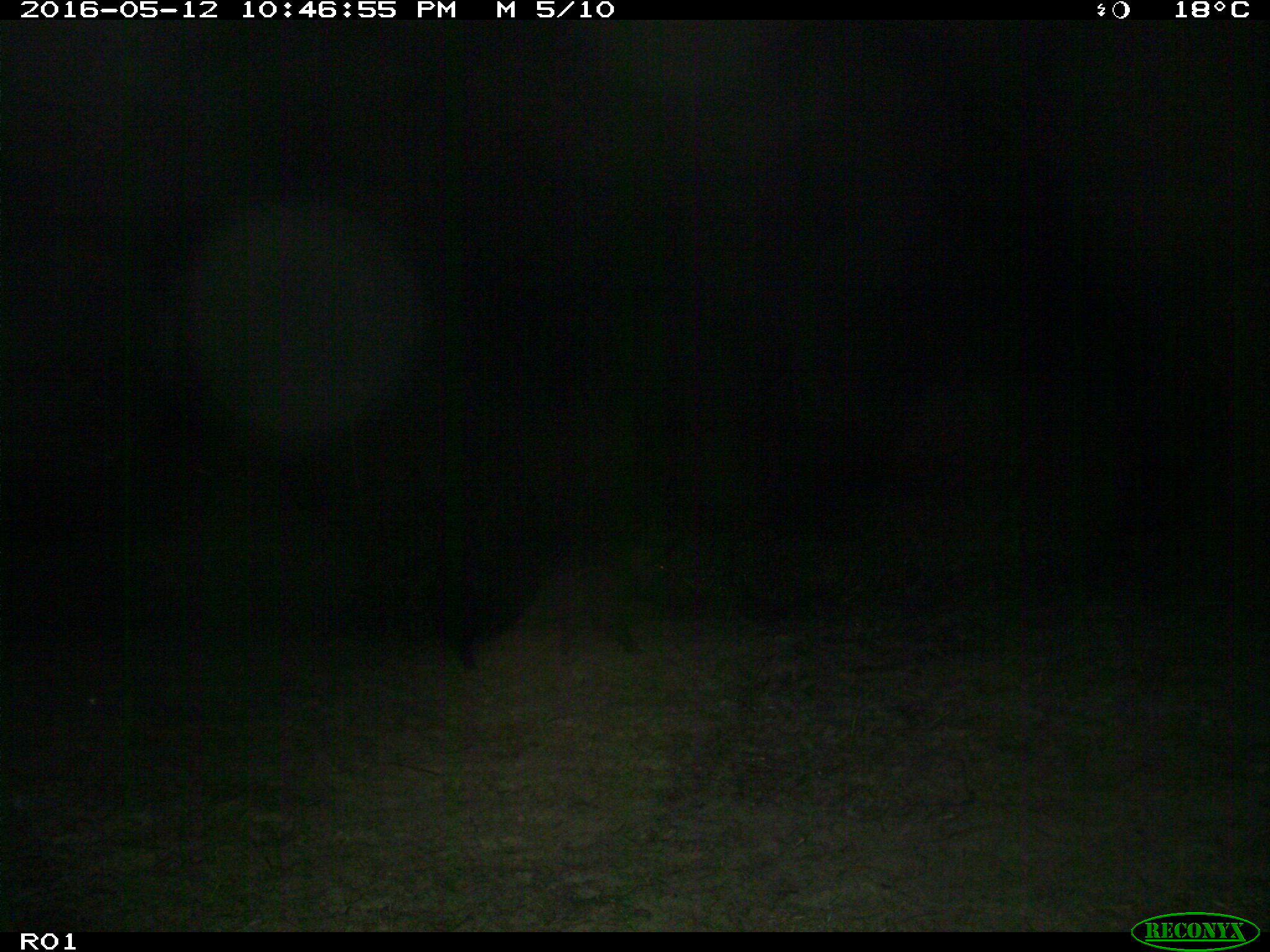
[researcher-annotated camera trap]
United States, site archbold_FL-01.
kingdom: Animalia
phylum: Chordata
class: Mammalia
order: Artiodactyla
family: Suidae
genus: Sus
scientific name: Sus scrofa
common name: wild boar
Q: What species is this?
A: Sus scrofa (wild boar).